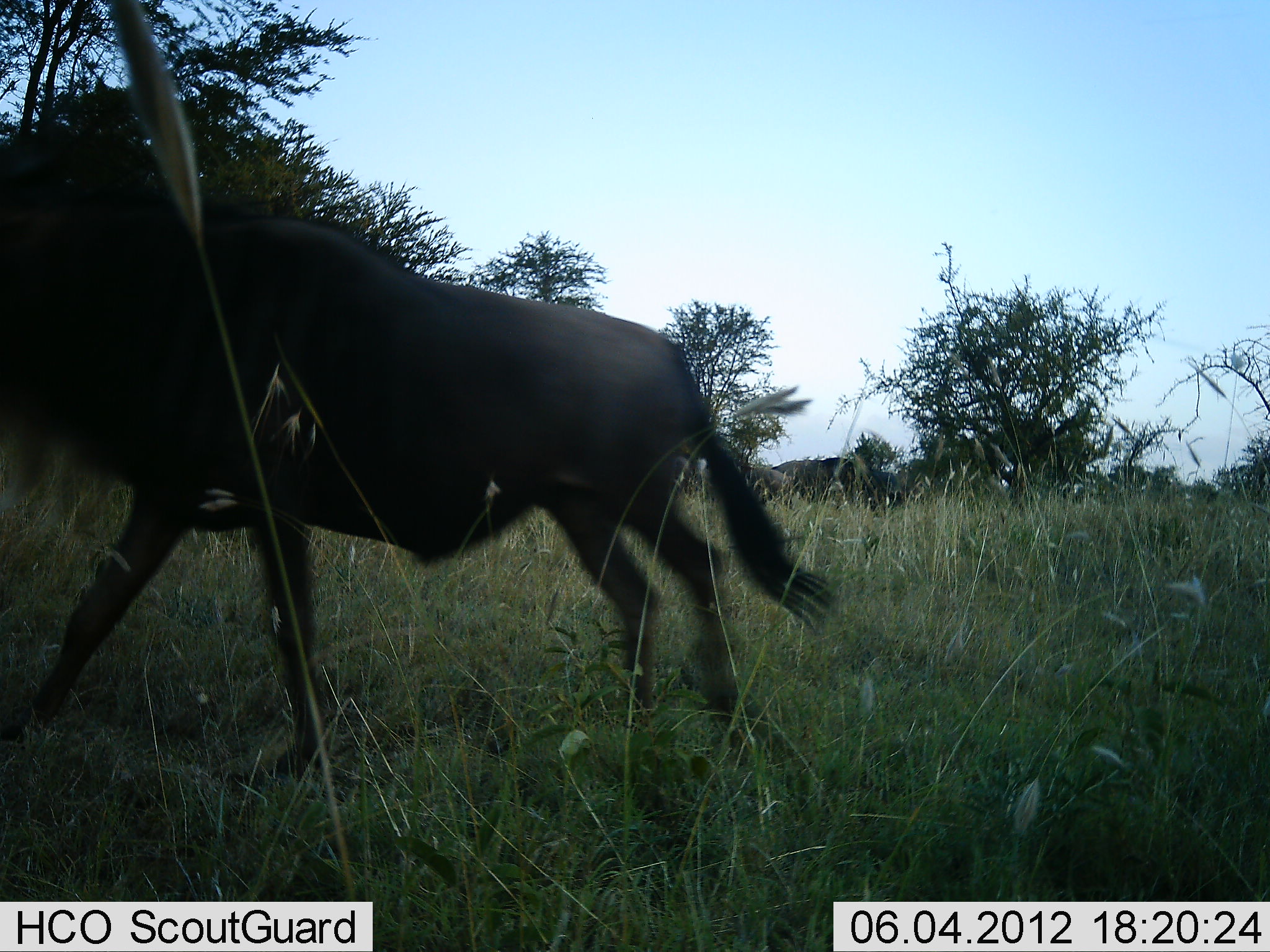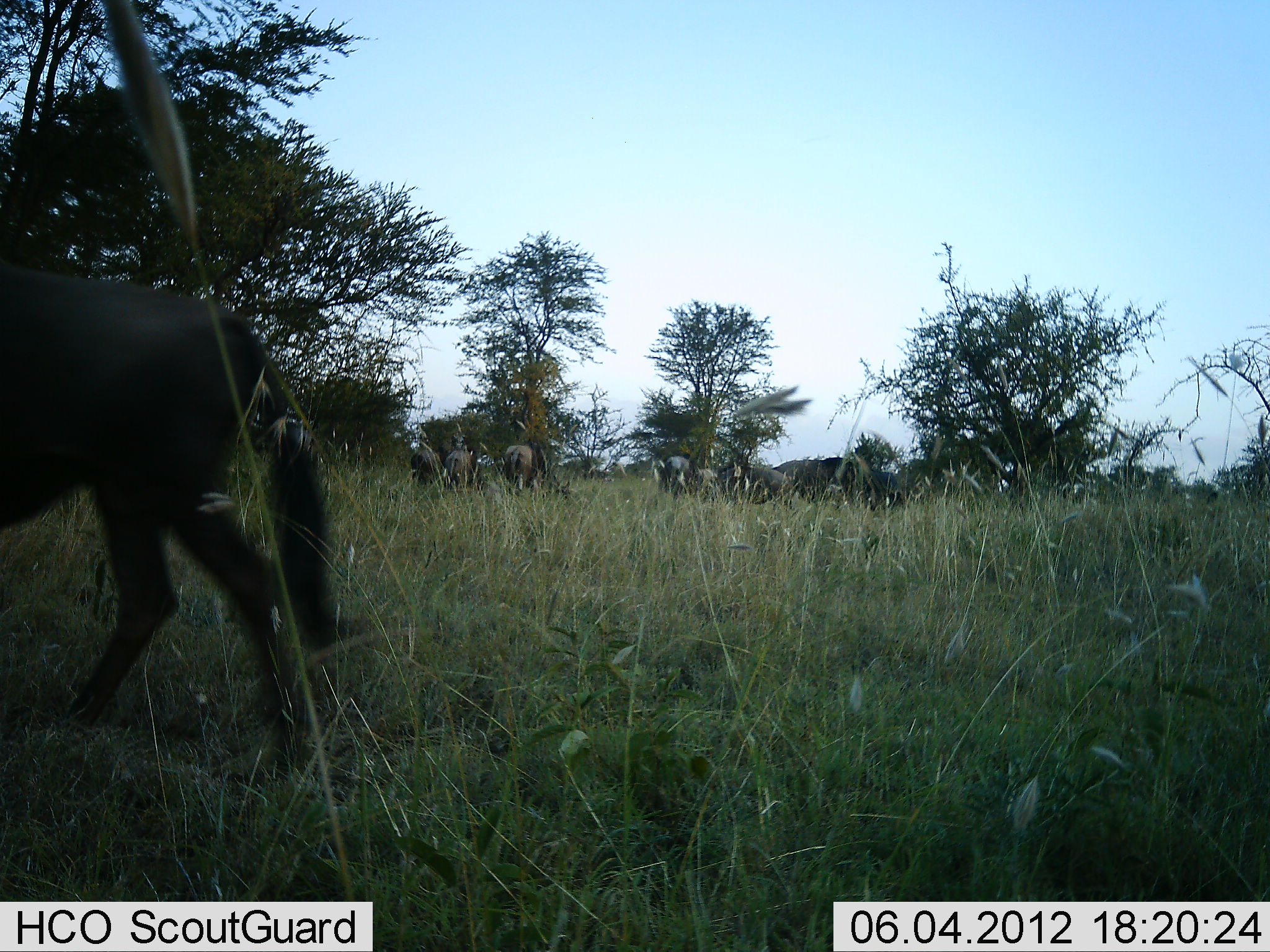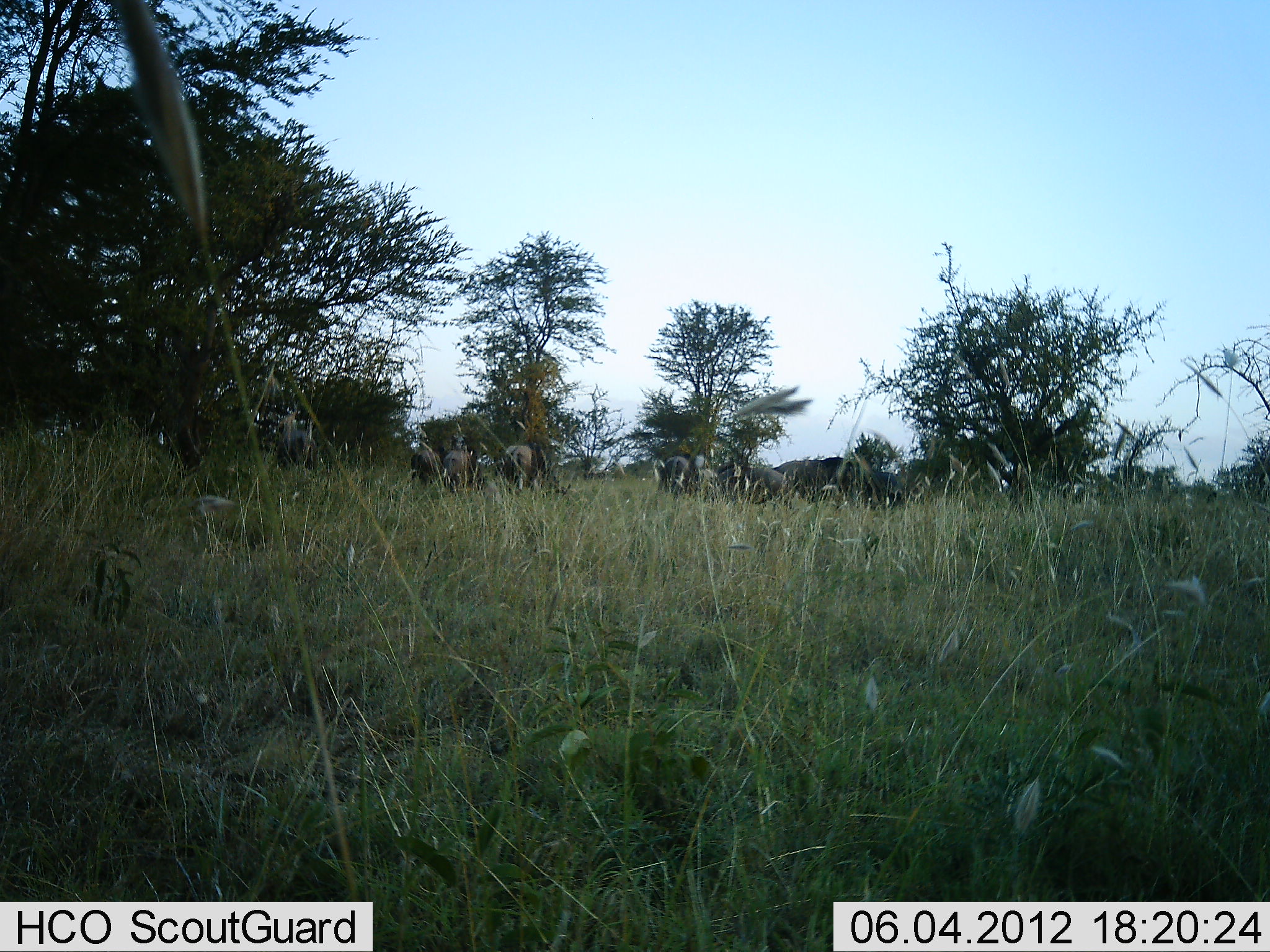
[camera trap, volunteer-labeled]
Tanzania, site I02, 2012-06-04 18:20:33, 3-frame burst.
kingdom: Animalia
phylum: Chordata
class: Mammalia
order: Artiodactyla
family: Bovidae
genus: Connochaetes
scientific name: Connochaetes taurinus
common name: blue wildebeest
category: wildebeest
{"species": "wildebeest (blue wildebeest) (Connochaetes taurinus)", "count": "7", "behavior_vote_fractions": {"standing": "40%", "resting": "0%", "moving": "90%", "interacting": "0%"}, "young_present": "0%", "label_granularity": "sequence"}